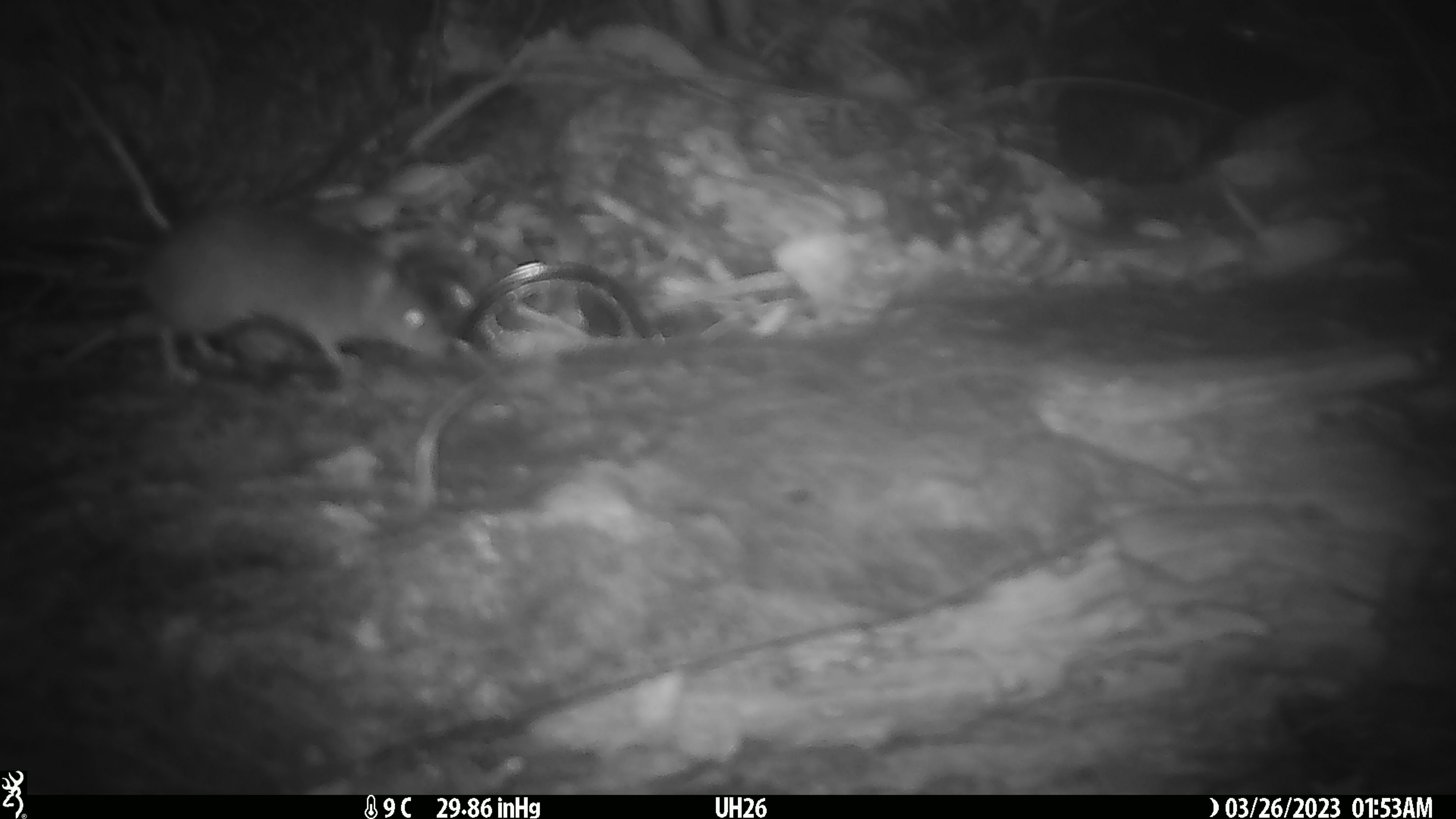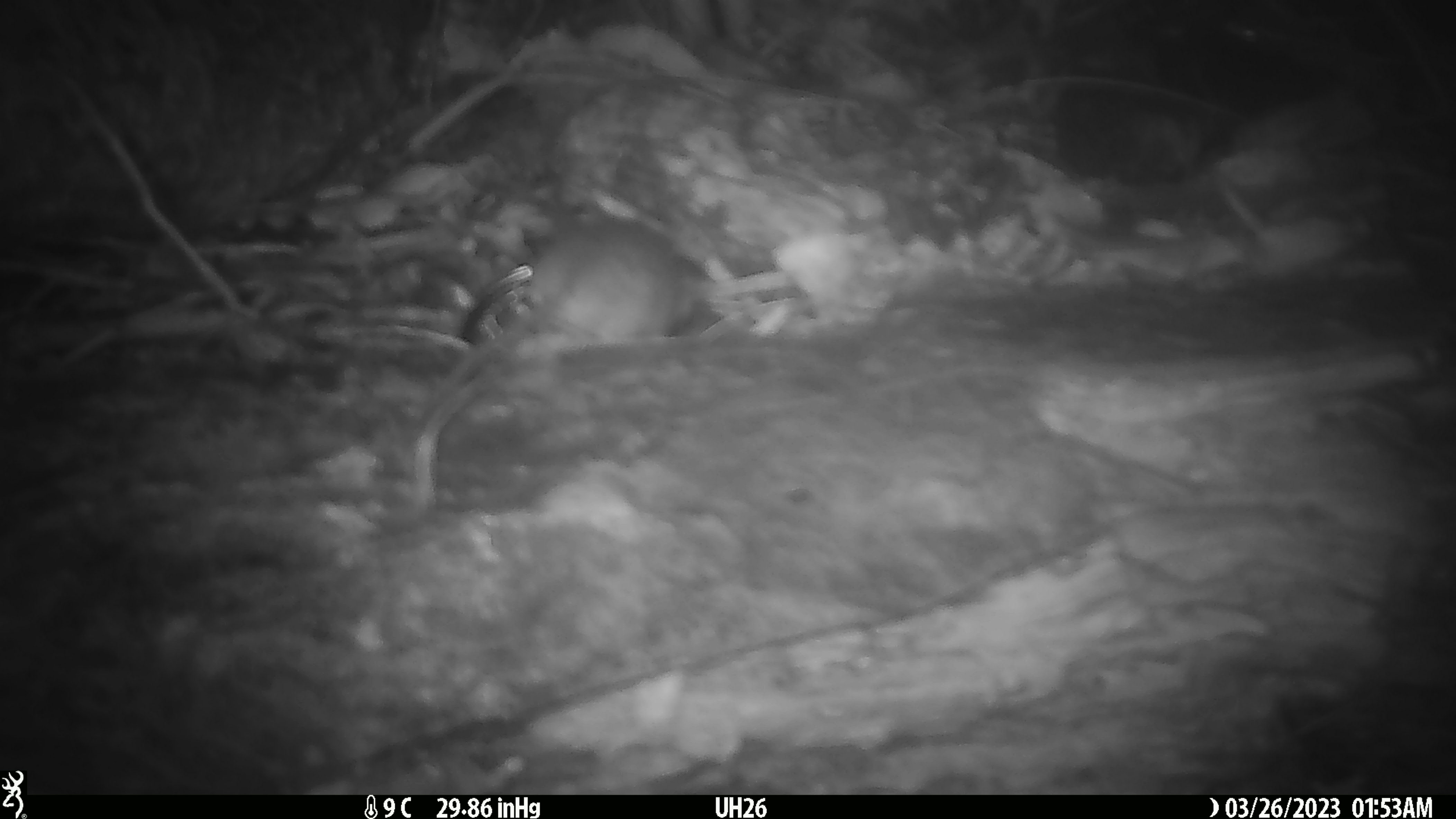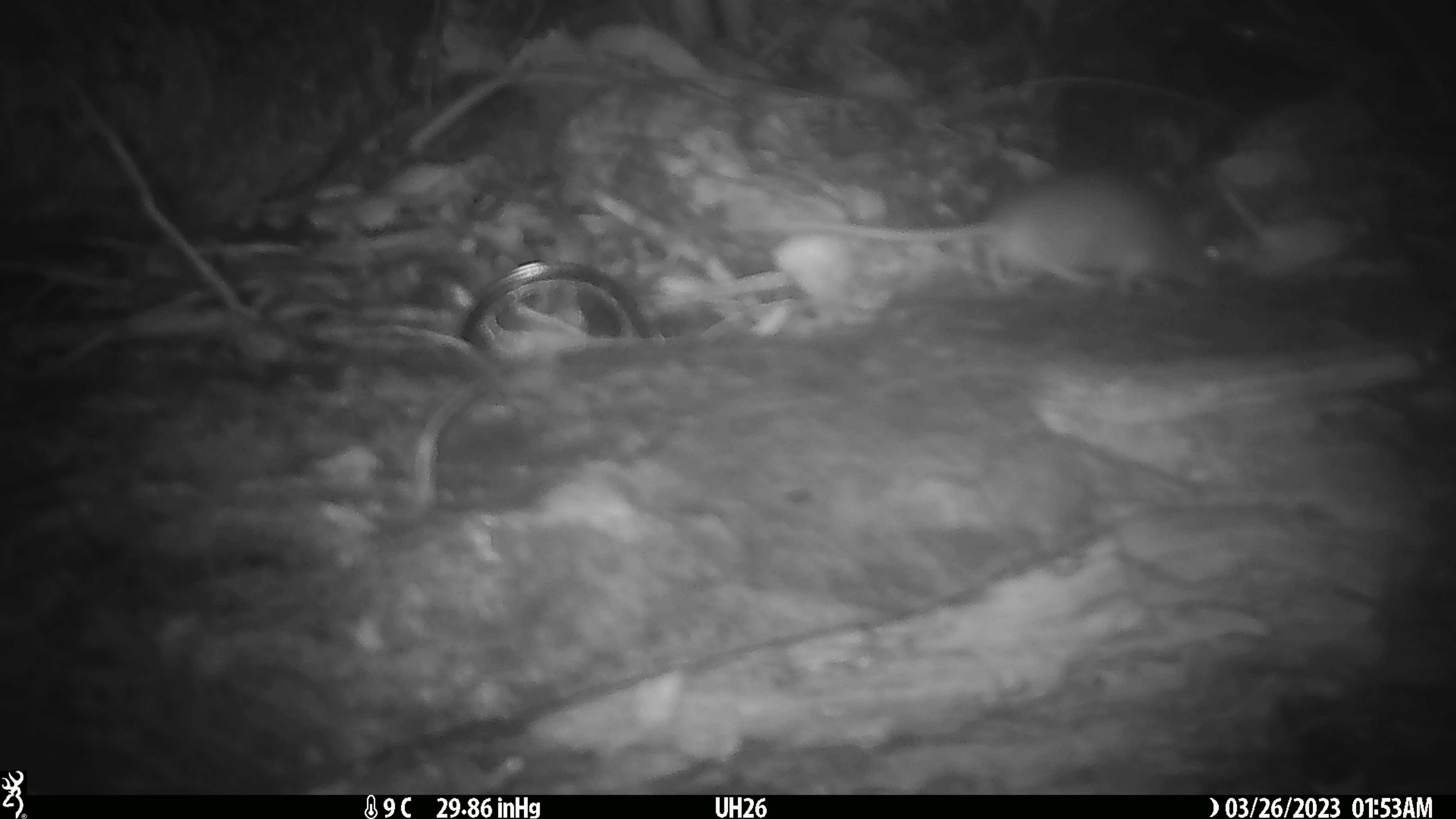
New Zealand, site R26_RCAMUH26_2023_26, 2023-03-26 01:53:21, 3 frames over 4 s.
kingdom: Animalia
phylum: Chordata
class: Mammalia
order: Rodentia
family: Muridae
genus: Mus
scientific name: Mus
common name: mouse